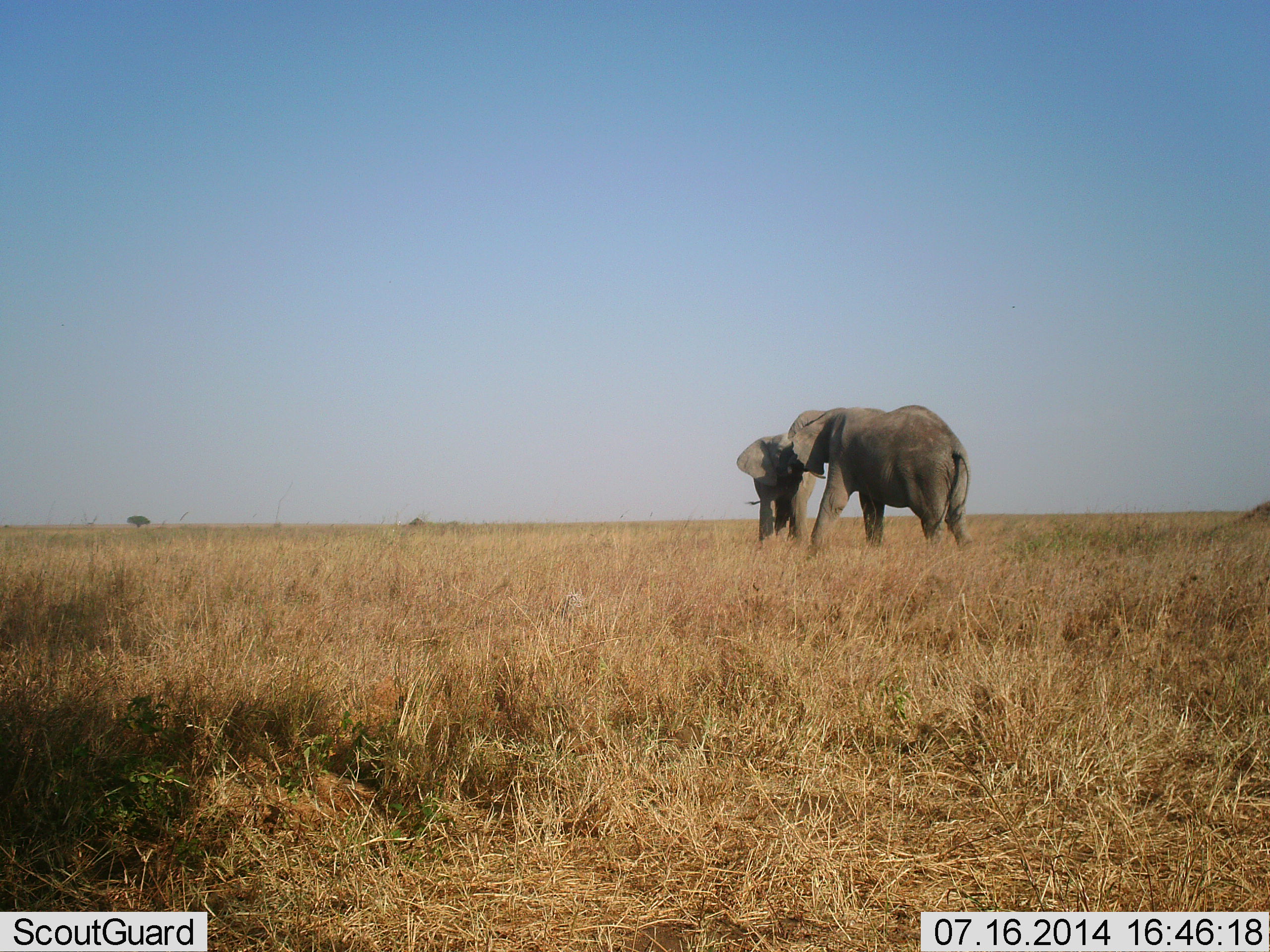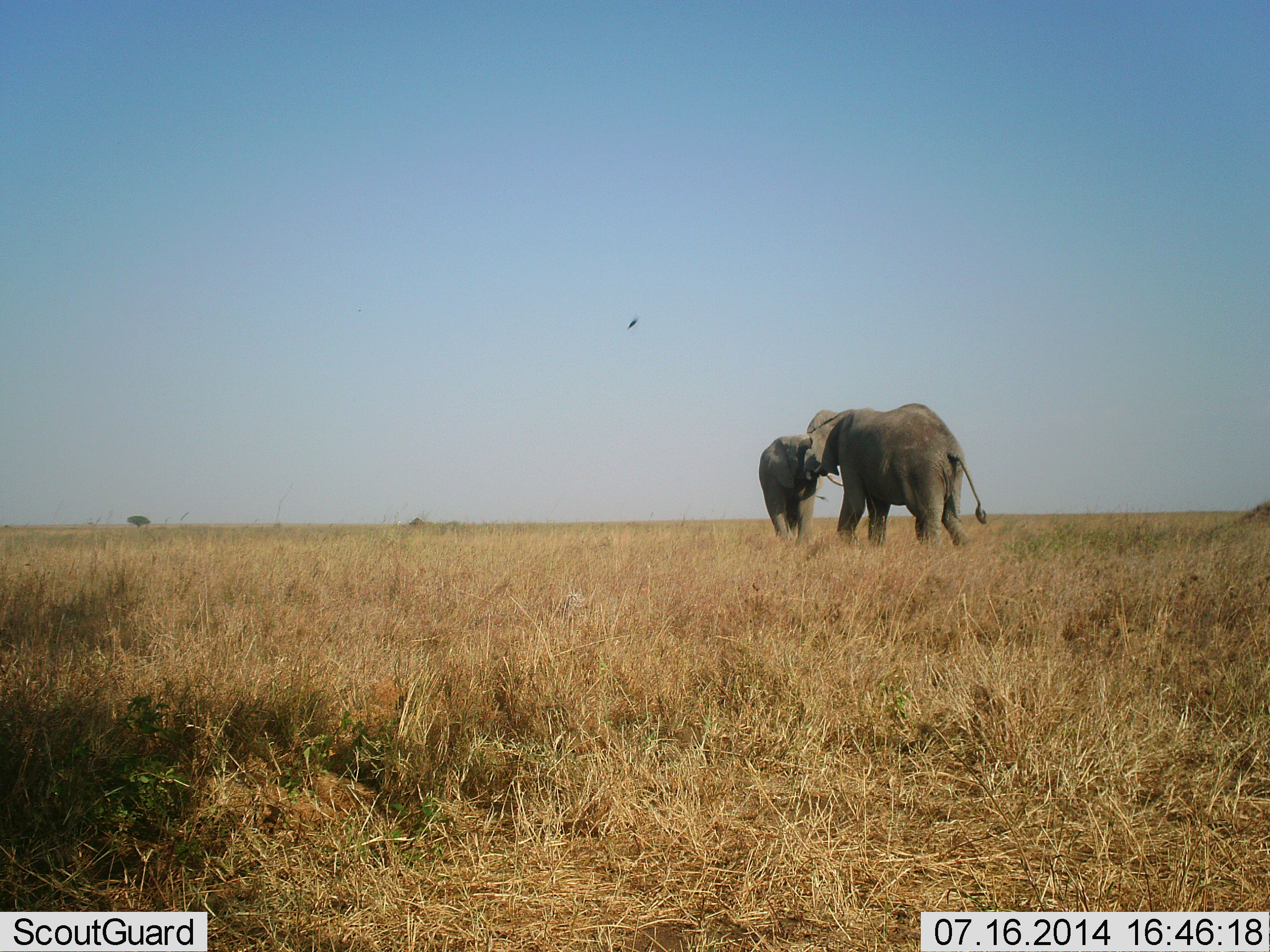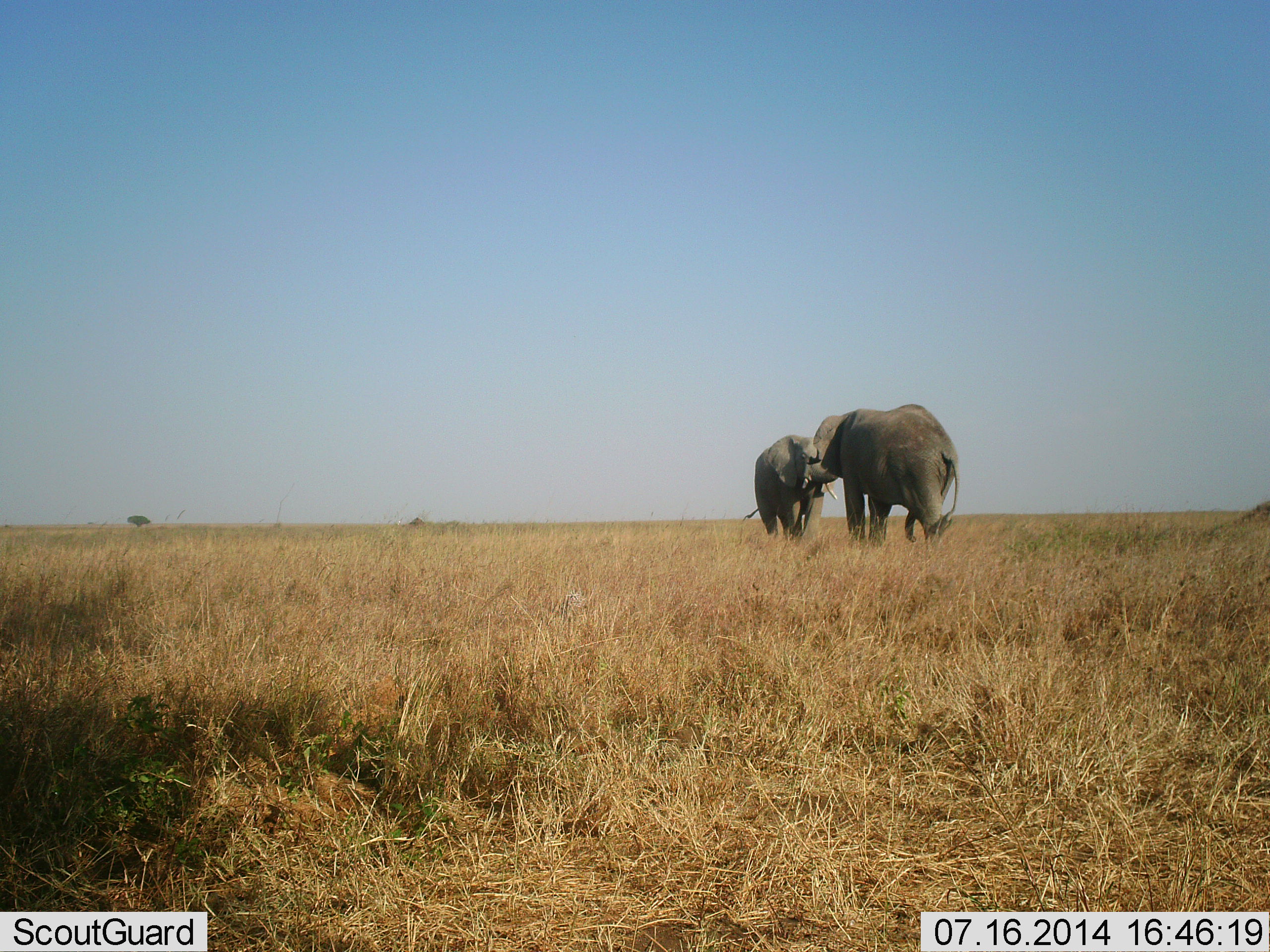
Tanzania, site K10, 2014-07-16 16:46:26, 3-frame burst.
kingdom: Animalia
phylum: Chordata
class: Mammalia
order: Proboscidea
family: Elephantidae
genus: Loxodonta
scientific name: Loxodonta africana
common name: african bush elephant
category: elephant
Elephant (african bush elephant) (Loxodonta africana), count 2. Behavior (volunteer vote fractions): standing 29%, resting 0%, moving 12%, interacting 88%. Young present (vote fraction): 0%. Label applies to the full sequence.